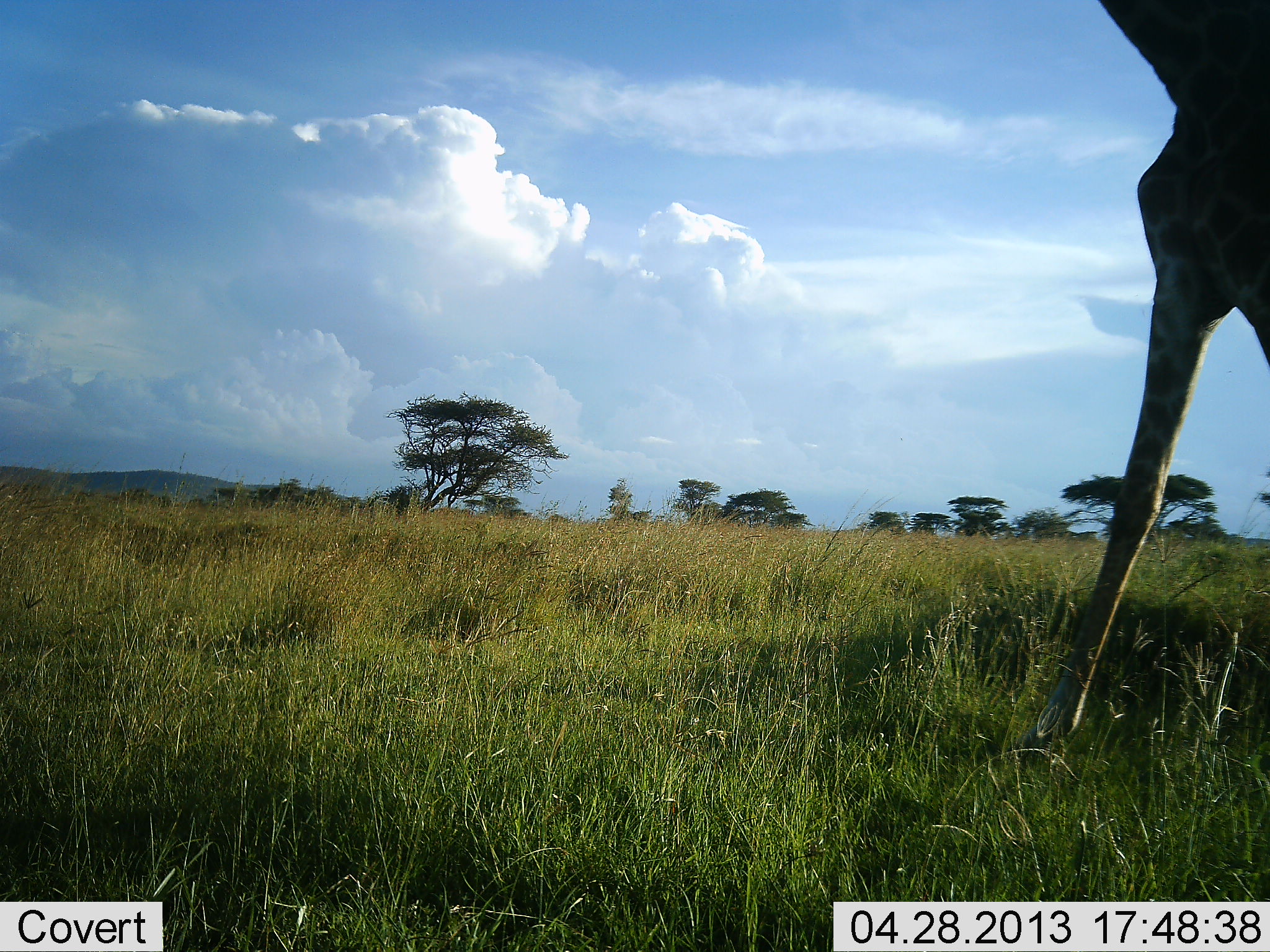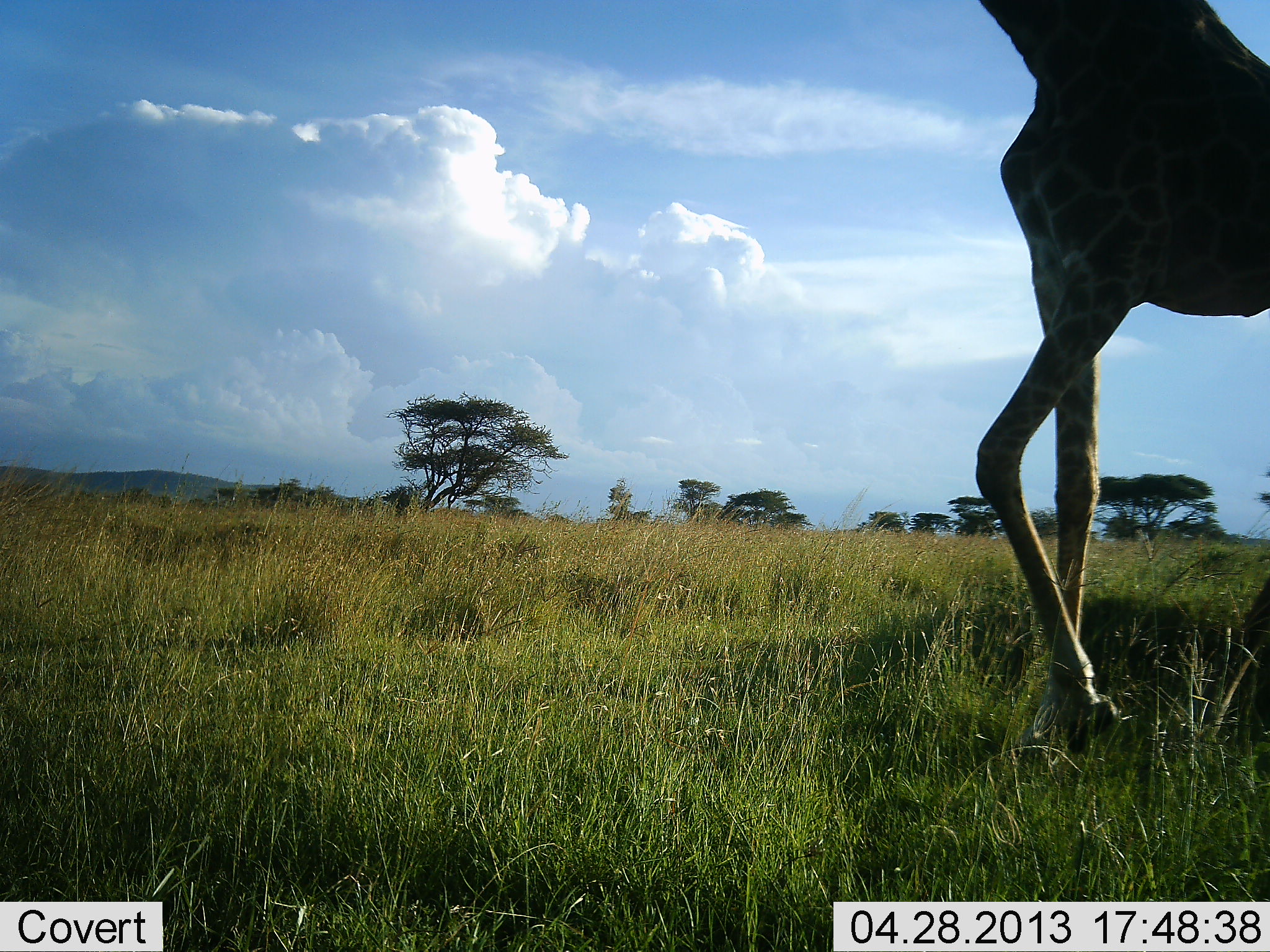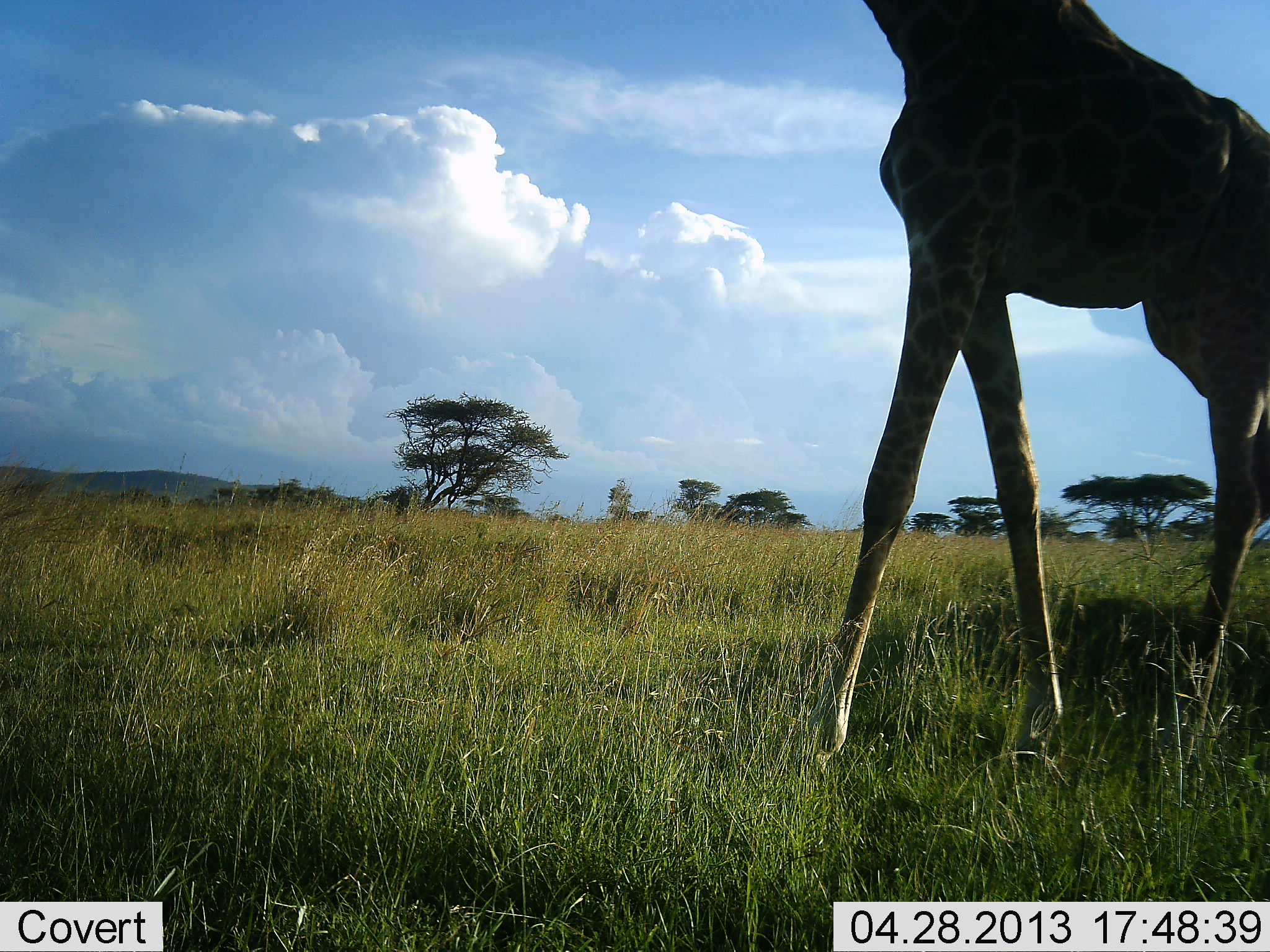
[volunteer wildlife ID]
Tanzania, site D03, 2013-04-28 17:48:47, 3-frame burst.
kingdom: Animalia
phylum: Chordata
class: Mammalia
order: Artiodactyla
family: Giraffidae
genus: Giraffa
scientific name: Giraffa camelopardalis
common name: giraffe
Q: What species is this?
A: Giraffe (Giraffa camelopardalis).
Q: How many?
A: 1.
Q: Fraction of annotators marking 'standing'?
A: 6%.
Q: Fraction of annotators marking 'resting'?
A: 0%.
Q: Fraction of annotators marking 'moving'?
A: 94%.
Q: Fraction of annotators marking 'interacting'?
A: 0%.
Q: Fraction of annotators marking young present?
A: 0%.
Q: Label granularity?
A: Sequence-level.